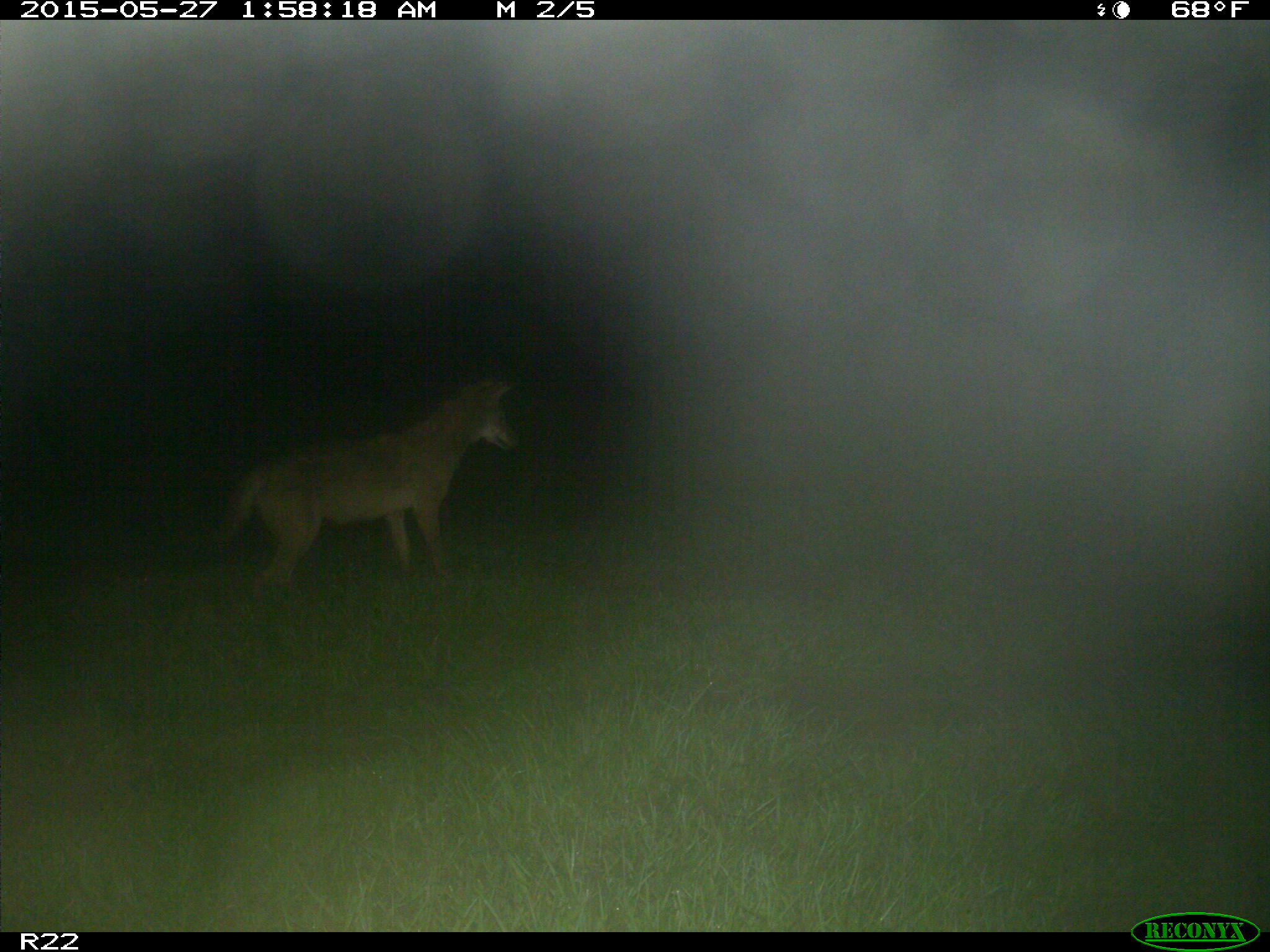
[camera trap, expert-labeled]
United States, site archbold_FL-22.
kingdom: Animalia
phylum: Chordata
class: Mammalia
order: Artiodactyla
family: Bovidae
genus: Bos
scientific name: Bos taurus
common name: domestic cow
Bos taurus (domestic cow).